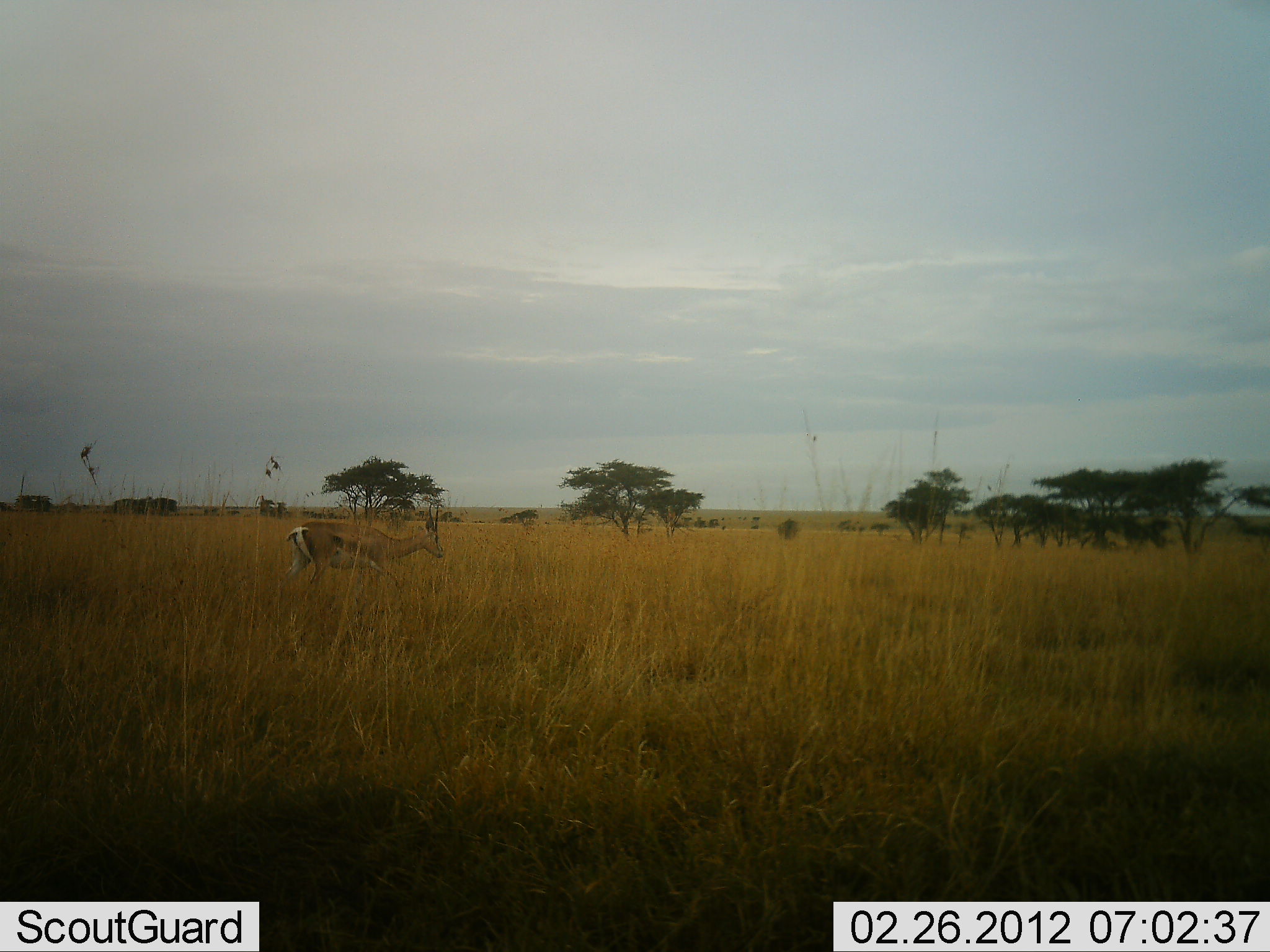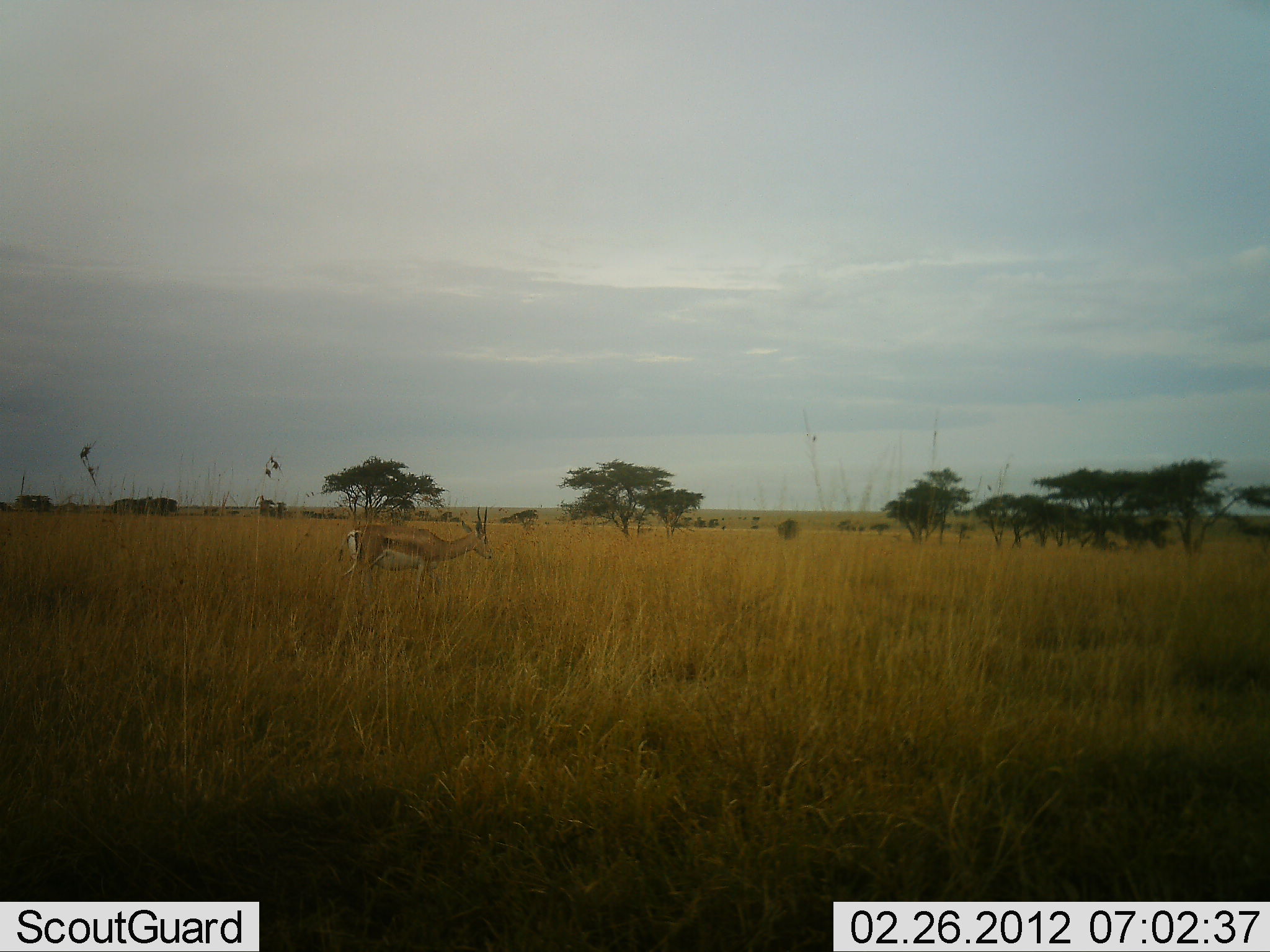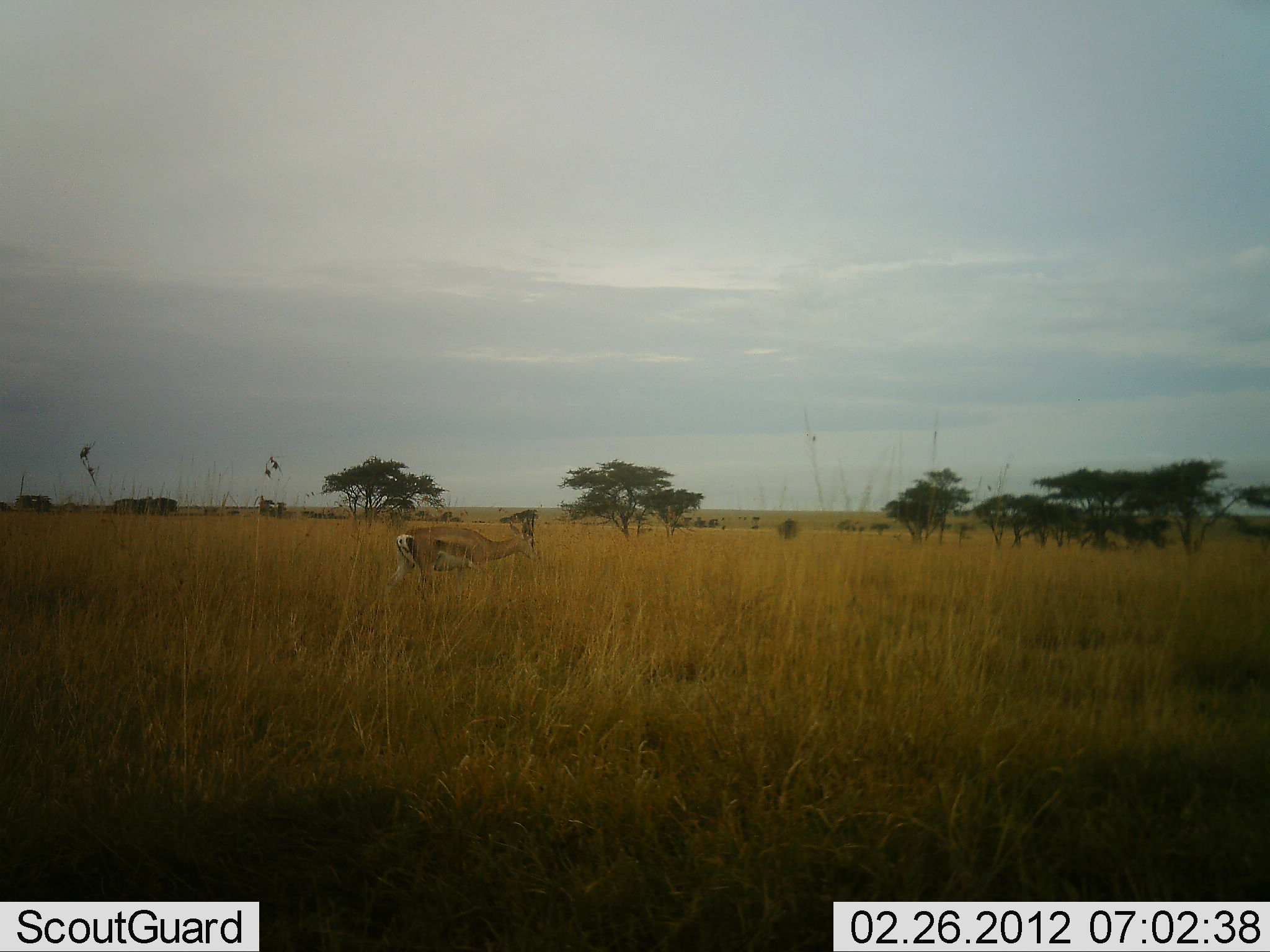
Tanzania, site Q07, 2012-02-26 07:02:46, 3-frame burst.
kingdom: Animalia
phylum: Chordata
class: Mammalia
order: Artiodactyla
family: Bovidae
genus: Nanger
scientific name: Nanger granti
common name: grant's gazelle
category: gazellegrants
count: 1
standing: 6%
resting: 0%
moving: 89%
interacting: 0%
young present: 0%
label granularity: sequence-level